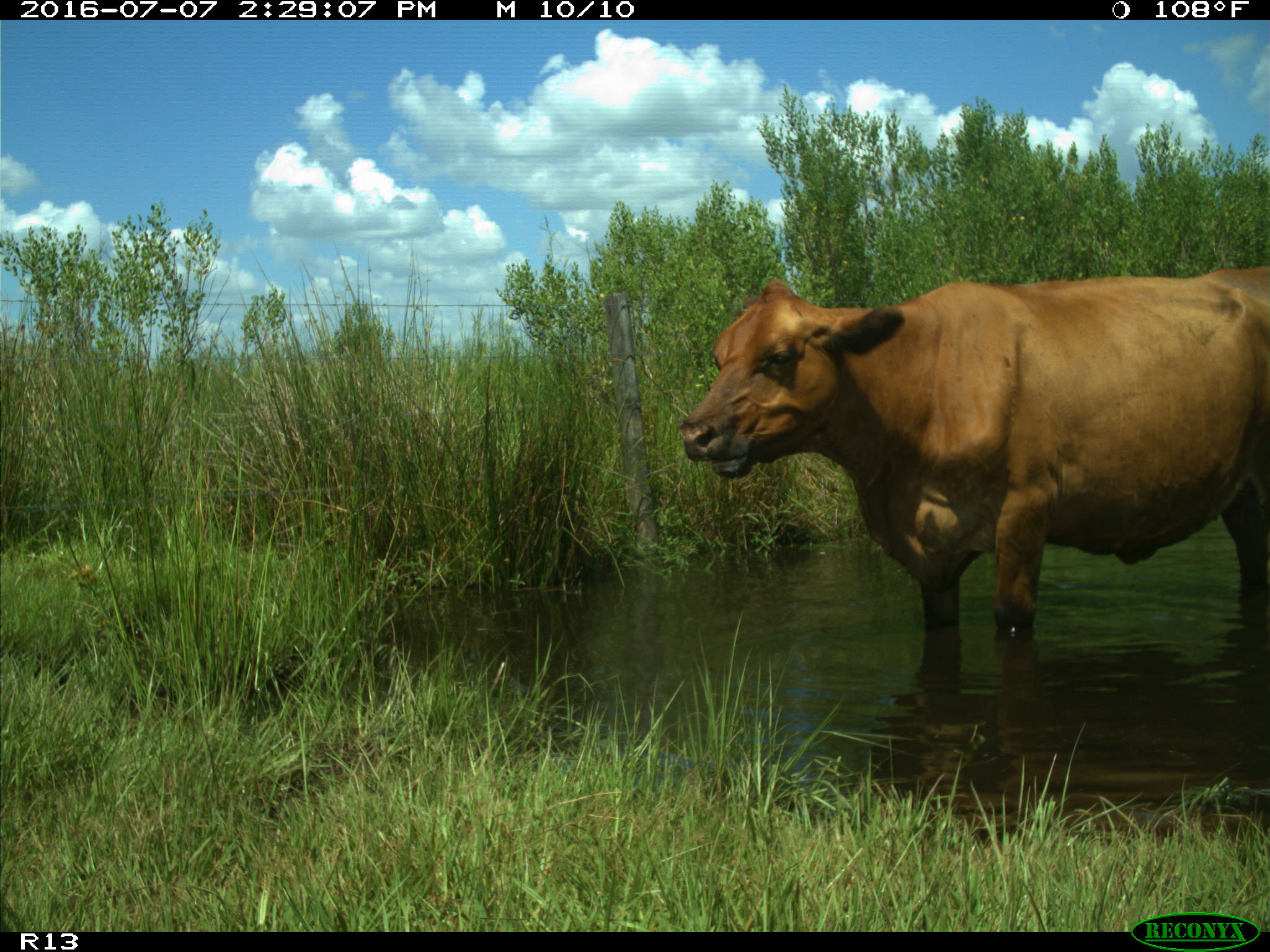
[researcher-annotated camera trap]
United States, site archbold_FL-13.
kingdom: Animalia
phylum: Chordata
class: Mammalia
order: Artiodactyla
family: Bovidae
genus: Bos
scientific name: Bos taurus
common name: domestic cow